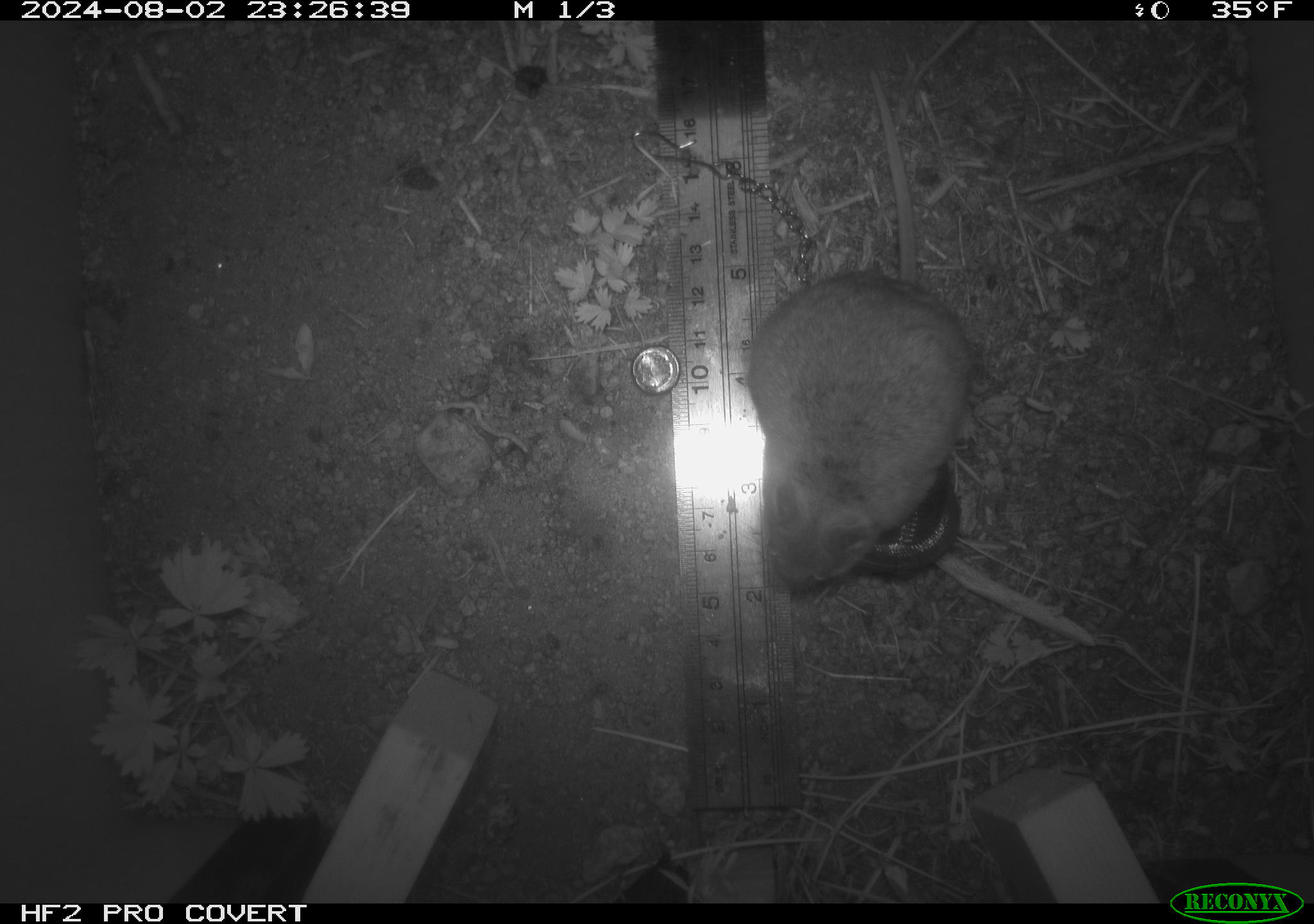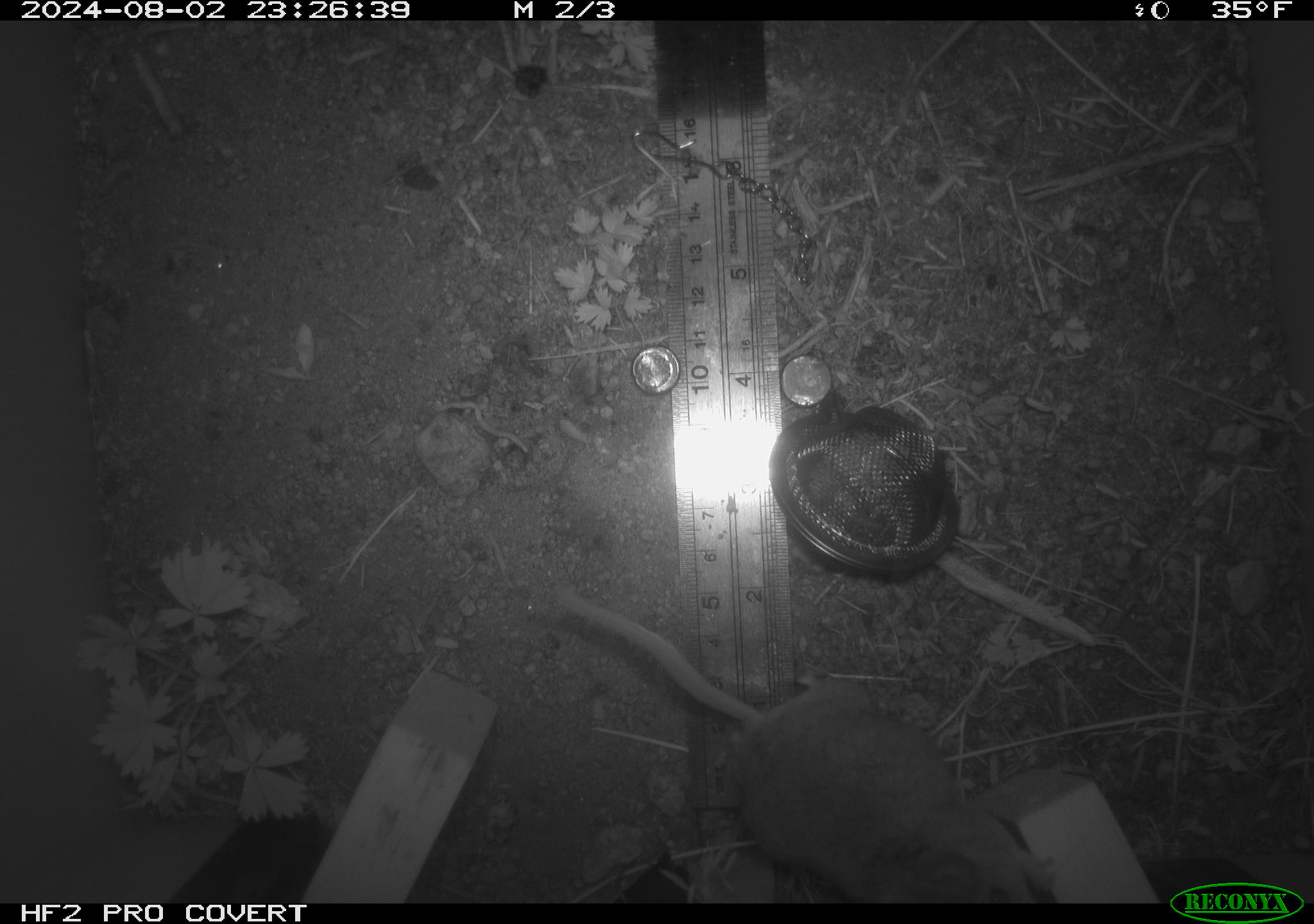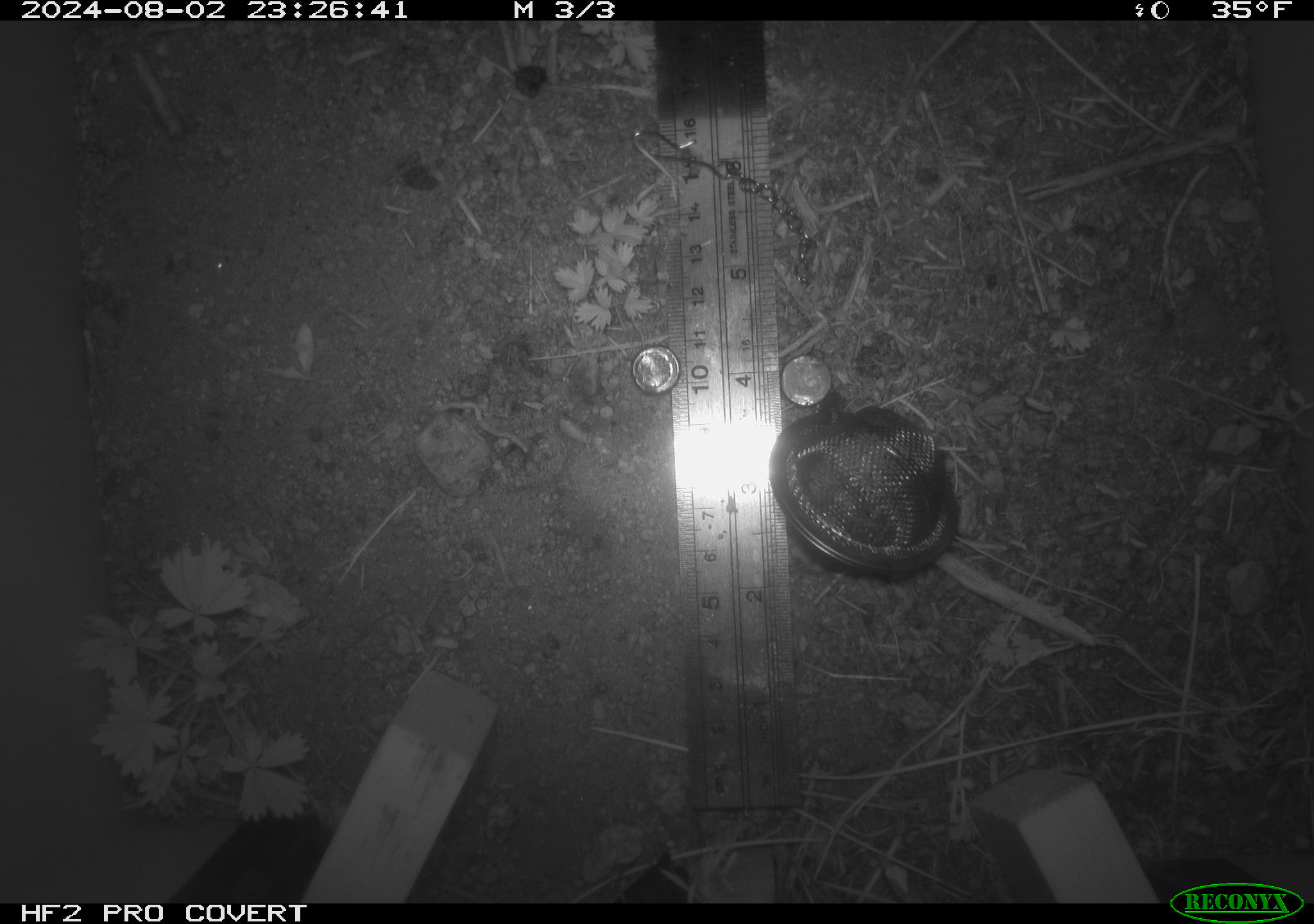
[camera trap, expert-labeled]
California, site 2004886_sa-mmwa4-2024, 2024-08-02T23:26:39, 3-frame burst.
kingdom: Animalia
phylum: Chordata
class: Mammalia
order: Rodentia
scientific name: Rodentia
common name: mouse species